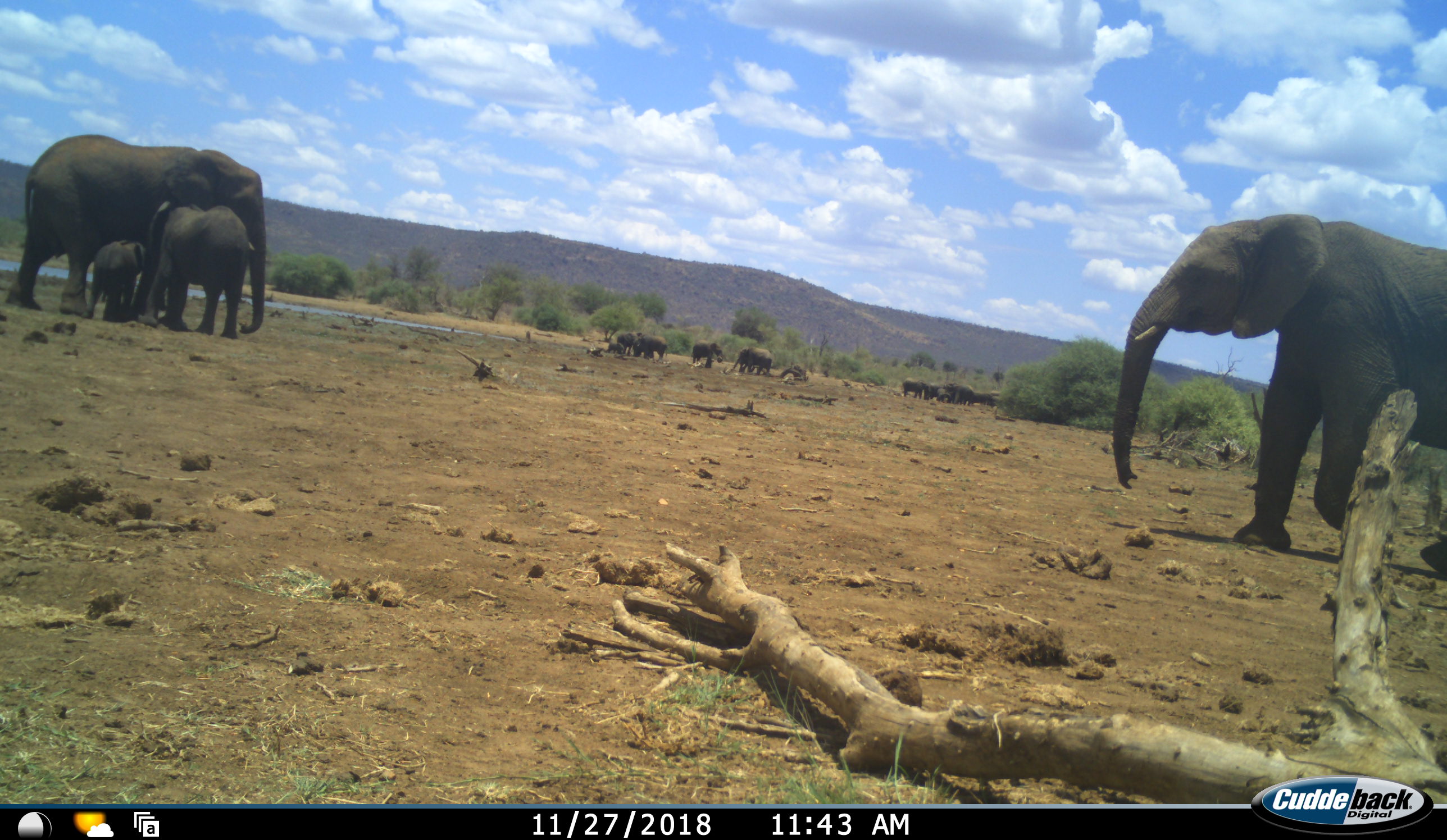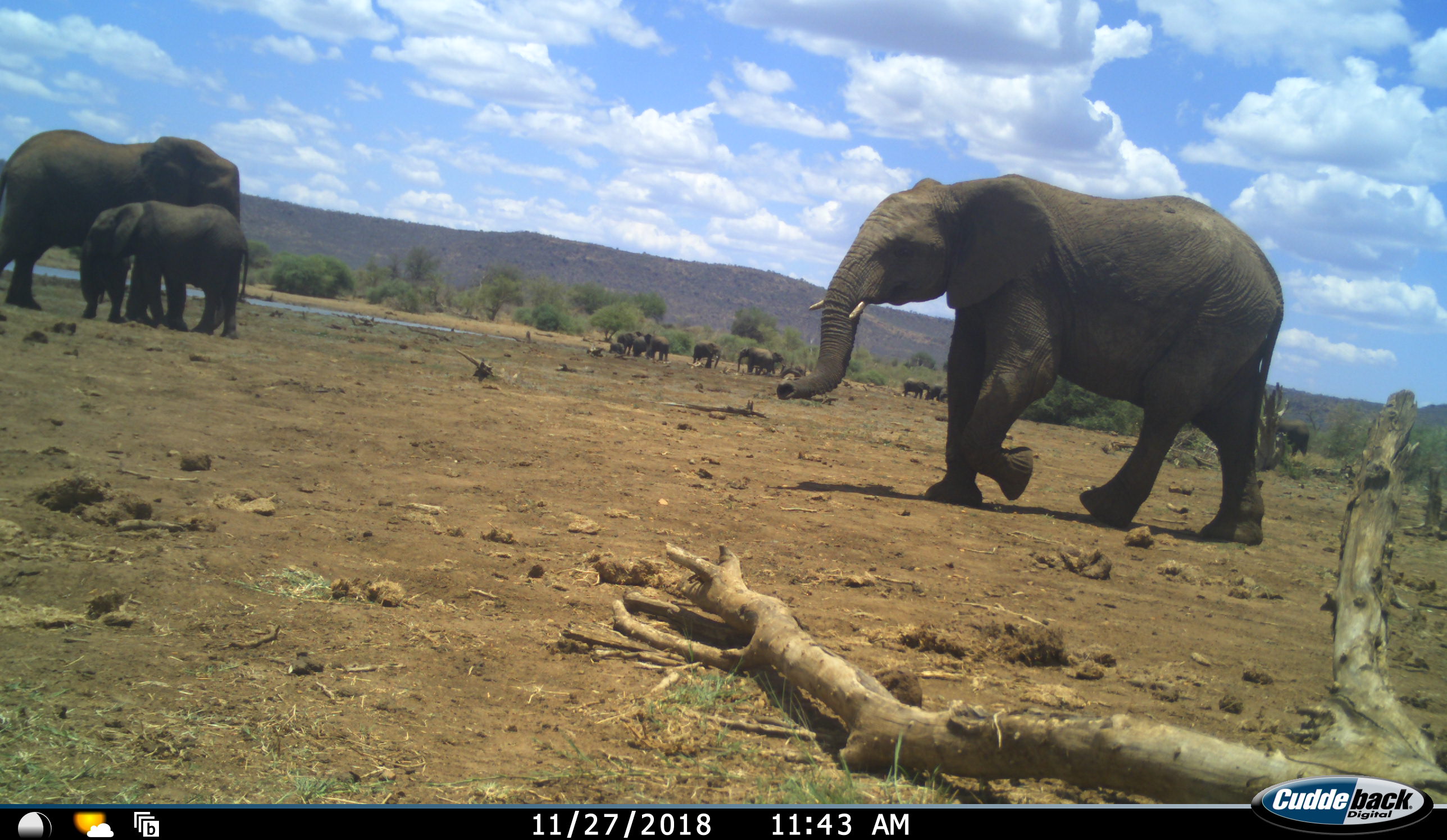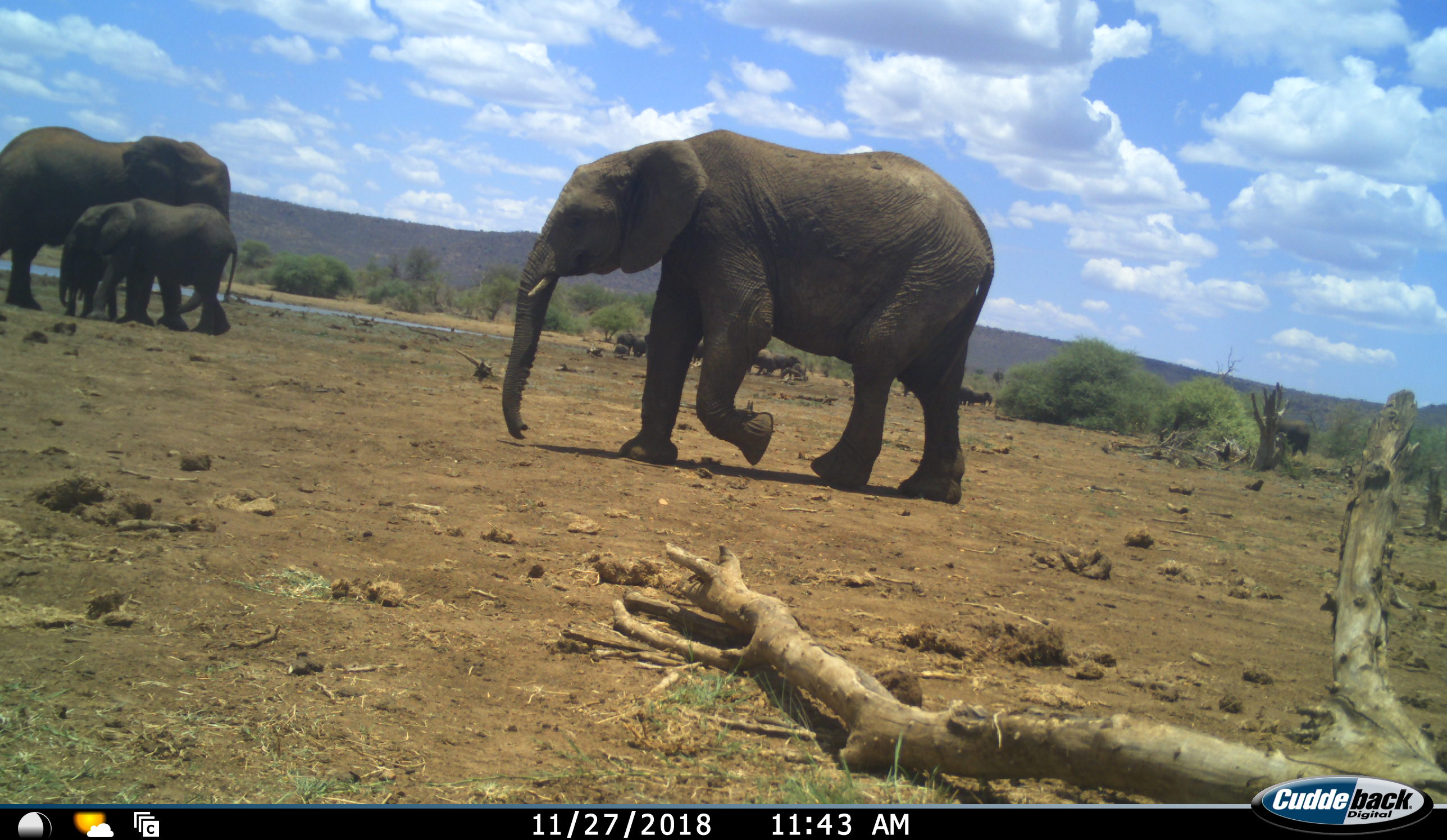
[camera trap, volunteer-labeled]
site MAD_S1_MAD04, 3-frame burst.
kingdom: Animalia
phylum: Chordata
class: Mammalia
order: Proboscidea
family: Elephantidae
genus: Loxodonta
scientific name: Loxodonta africana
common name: african bush elephant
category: elephant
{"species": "elephant (african bush elephant) (Loxodonta africana)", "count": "11-50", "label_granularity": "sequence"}